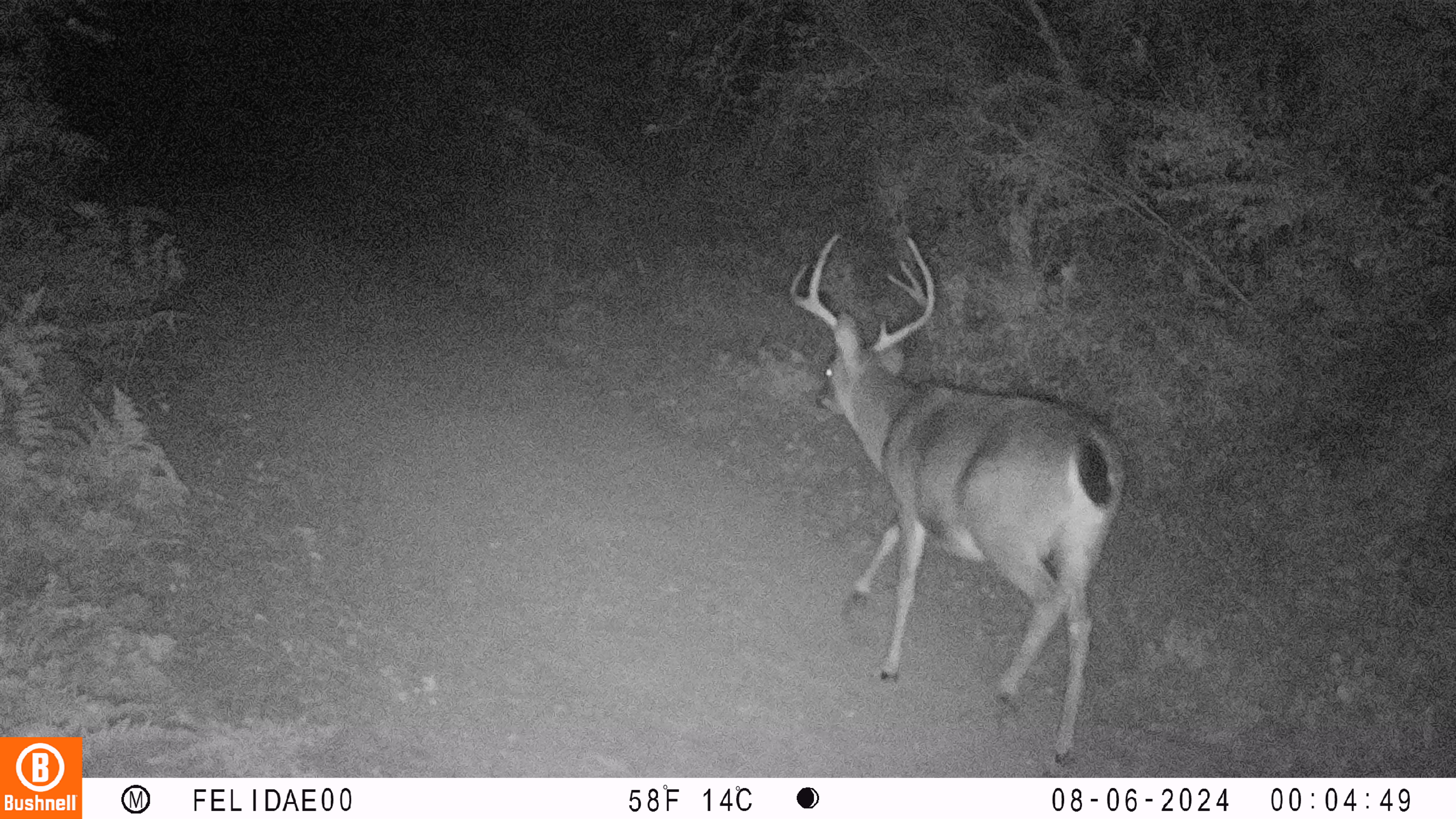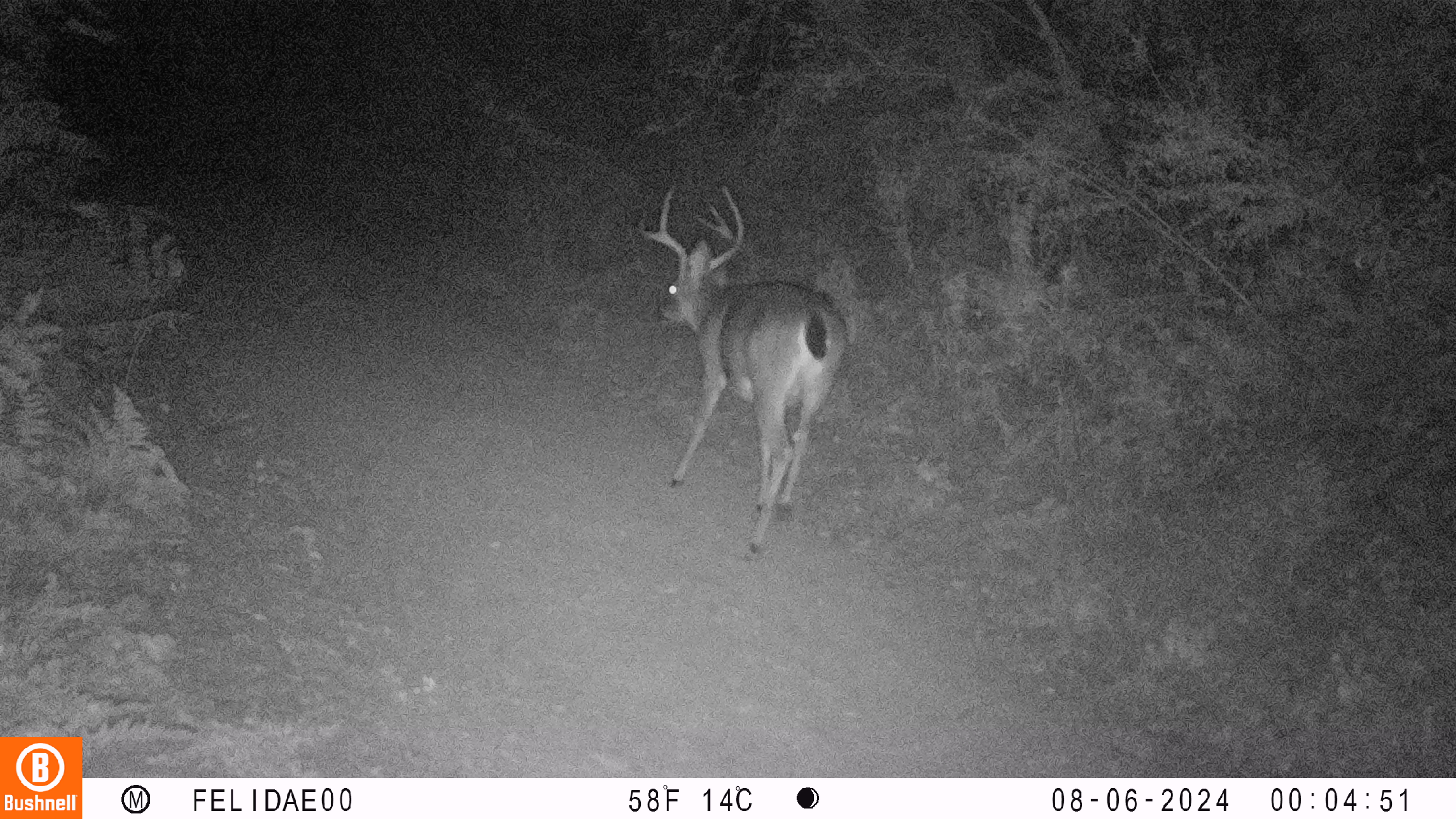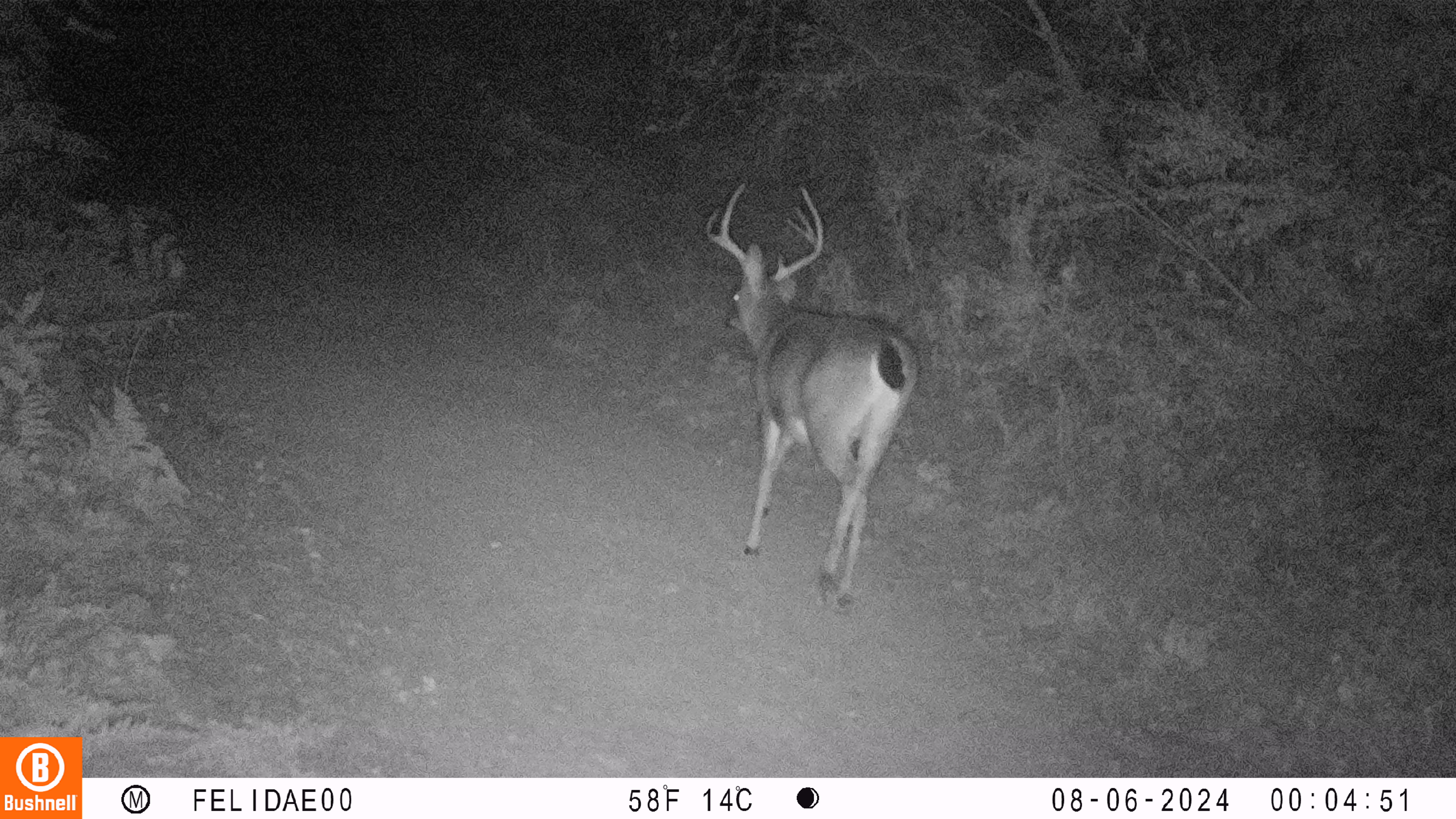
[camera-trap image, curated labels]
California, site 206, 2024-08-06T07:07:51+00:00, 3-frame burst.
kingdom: Animalia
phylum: Chordata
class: Mammalia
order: Artiodactyla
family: Cervidae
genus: Odocoileus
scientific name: Odocoileus hemionus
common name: mule deer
Mule deer (Odocoileus hemionus).